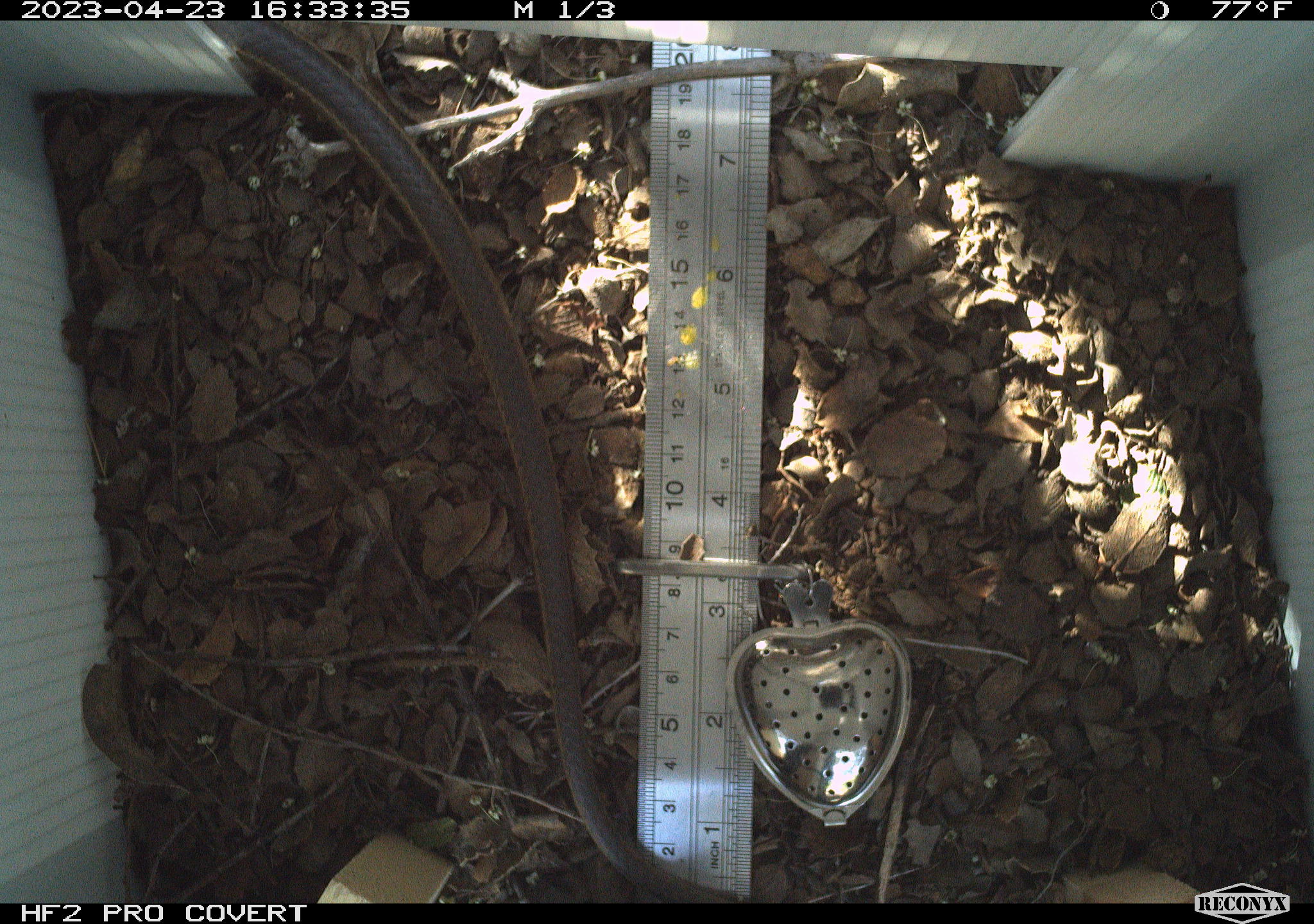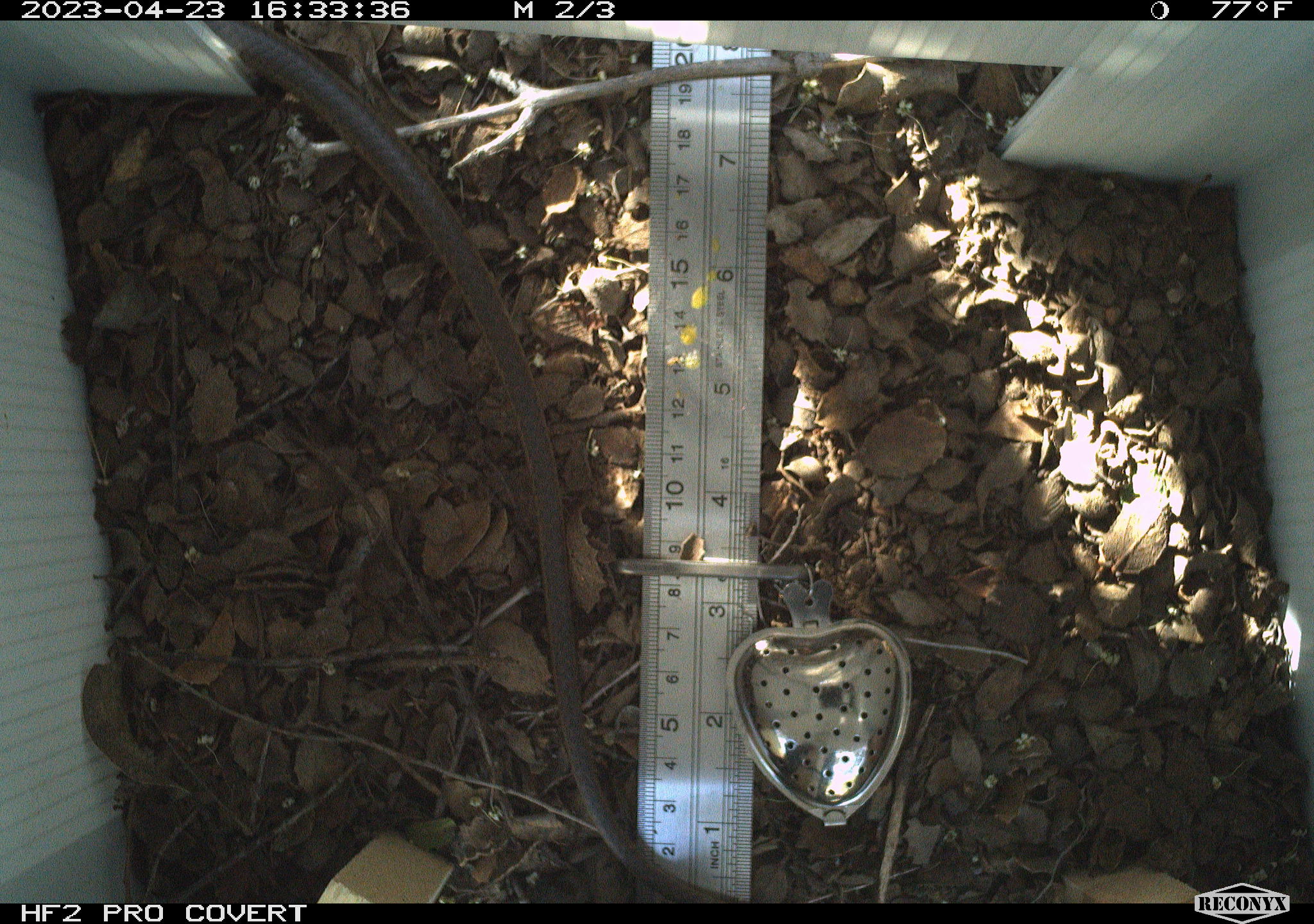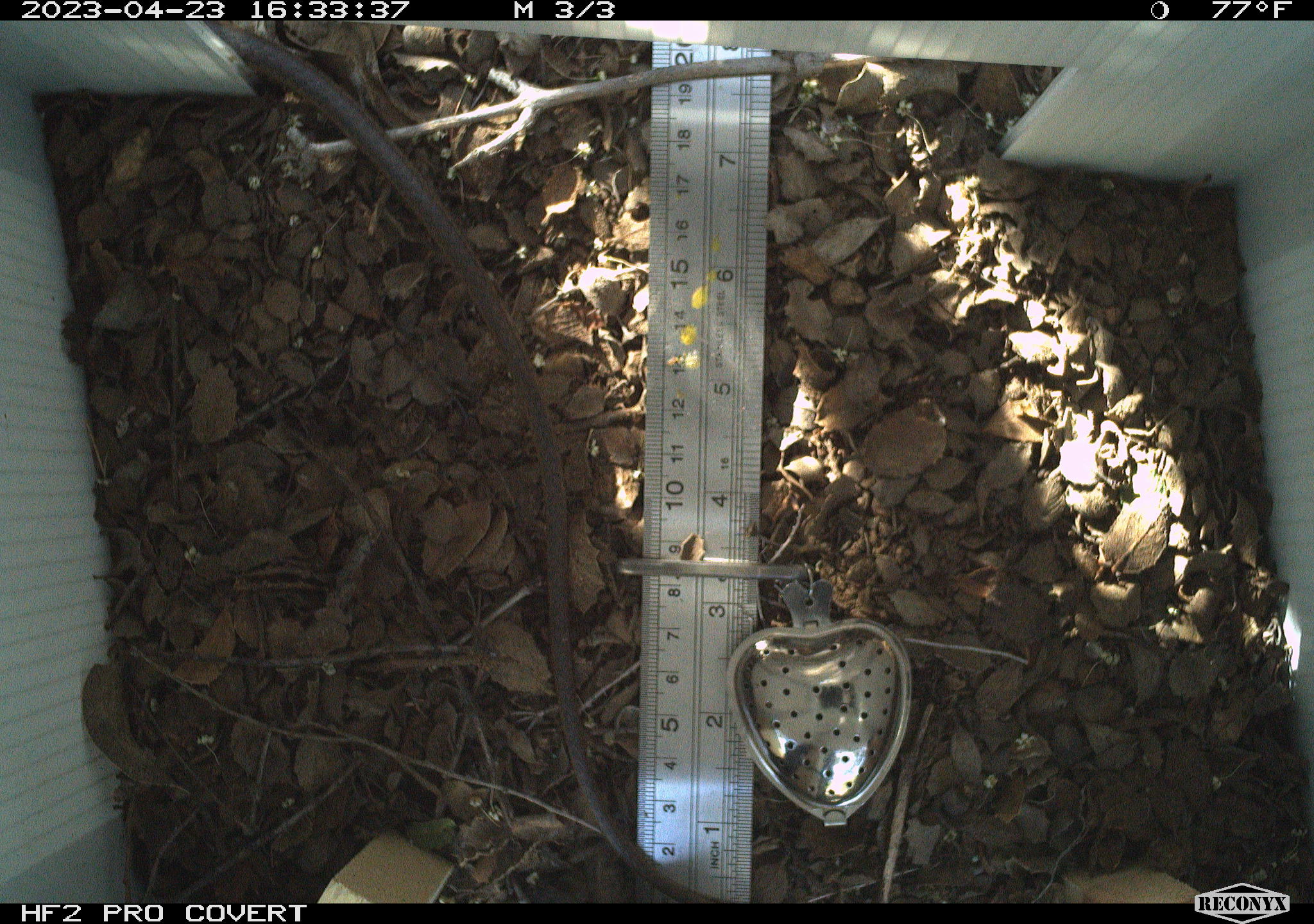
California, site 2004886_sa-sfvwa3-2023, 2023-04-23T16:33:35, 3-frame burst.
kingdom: Animalia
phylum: Chordata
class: Reptilia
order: Squamata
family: Colubridae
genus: Masticophis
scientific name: Masticophis lateralis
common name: striped racer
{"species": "striped racer (Masticophis lateralis)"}